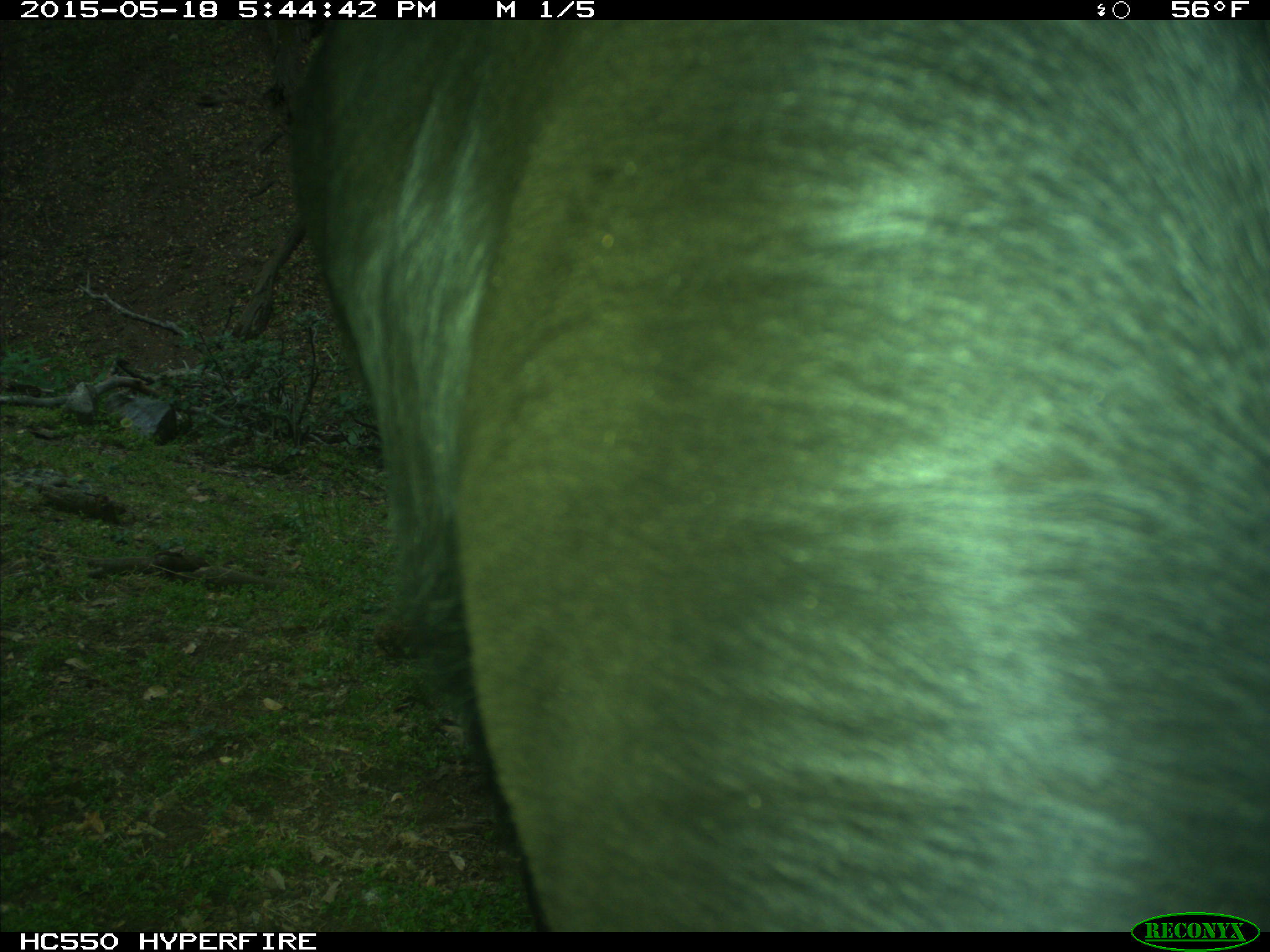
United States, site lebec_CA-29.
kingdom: Animalia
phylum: Chordata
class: Mammalia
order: Artiodactyla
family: Bovidae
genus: Bos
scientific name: Bos taurus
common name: domestic cow